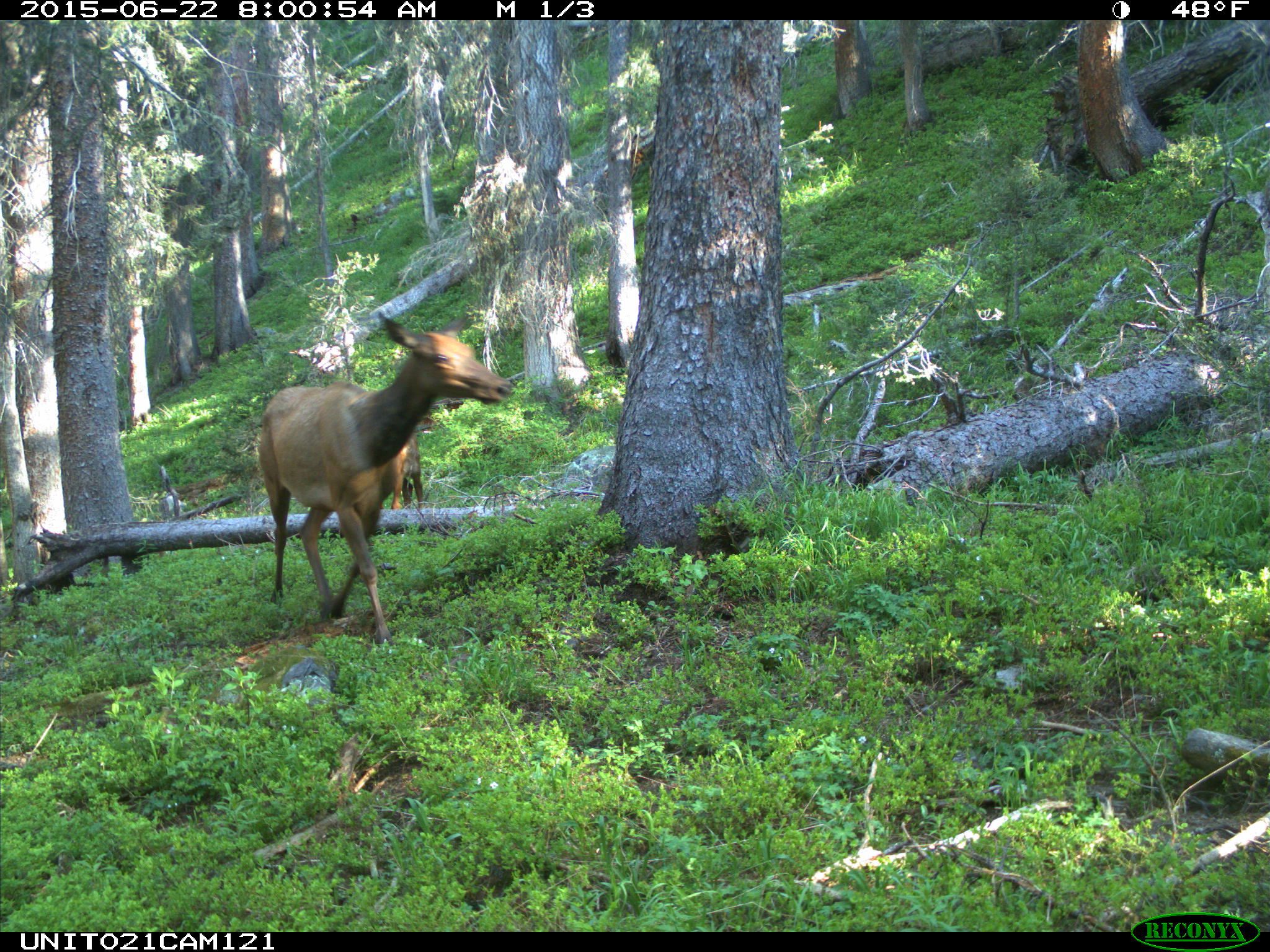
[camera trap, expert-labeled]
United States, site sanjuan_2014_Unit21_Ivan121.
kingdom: Animalia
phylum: Chordata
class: Mammalia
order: Artiodactyla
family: Cervidae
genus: Cervus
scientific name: Cervus elaphus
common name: red deer